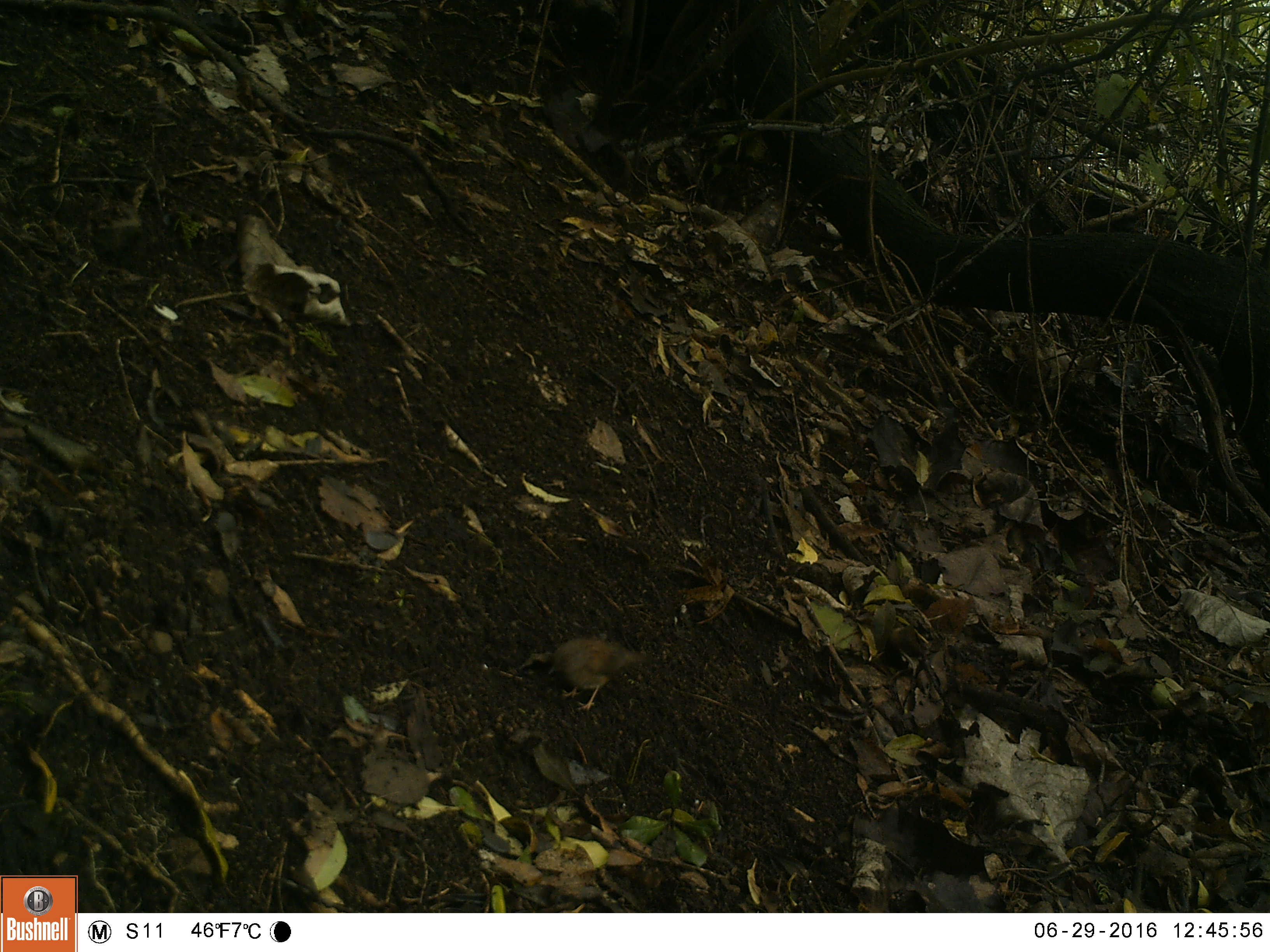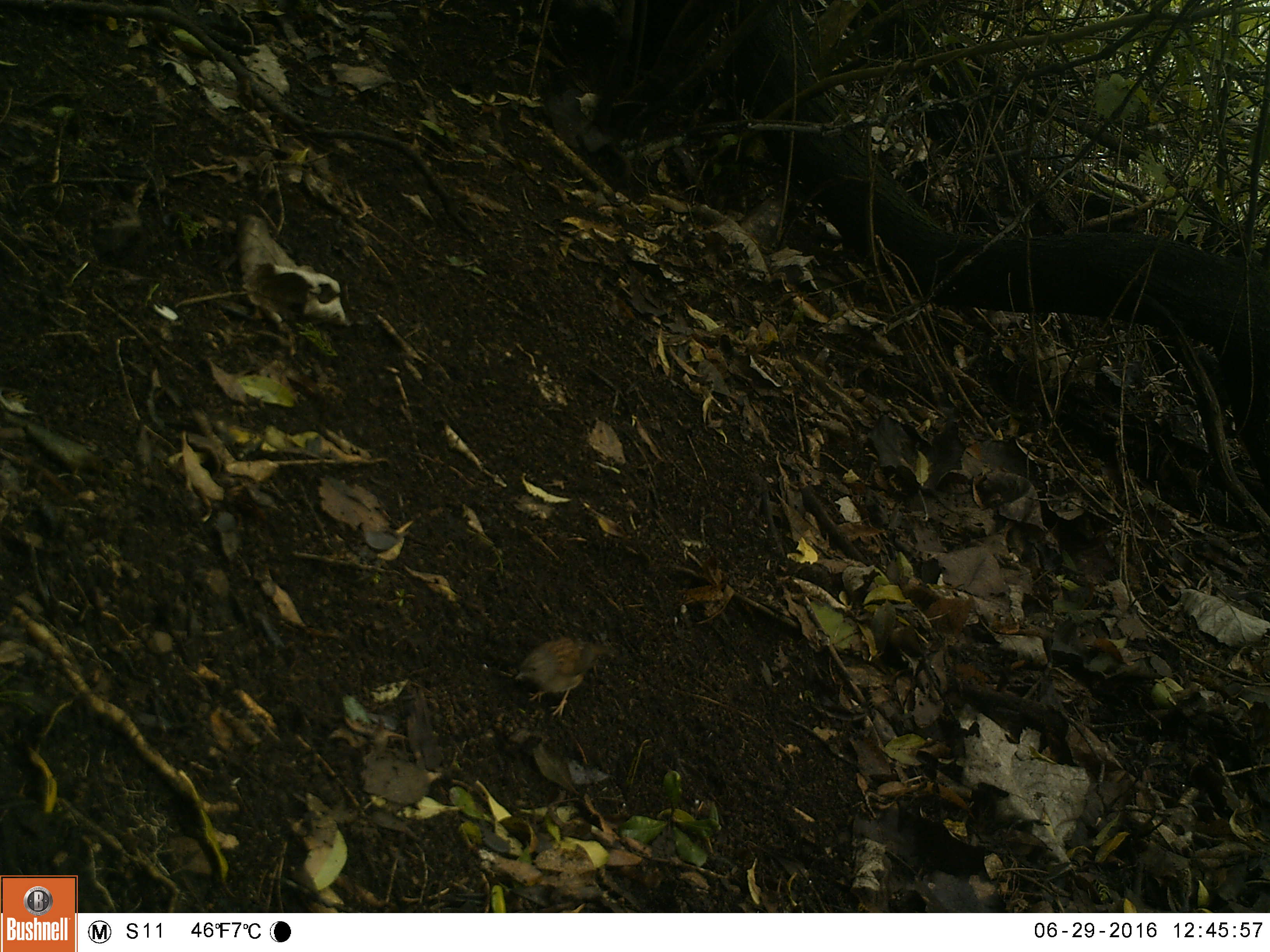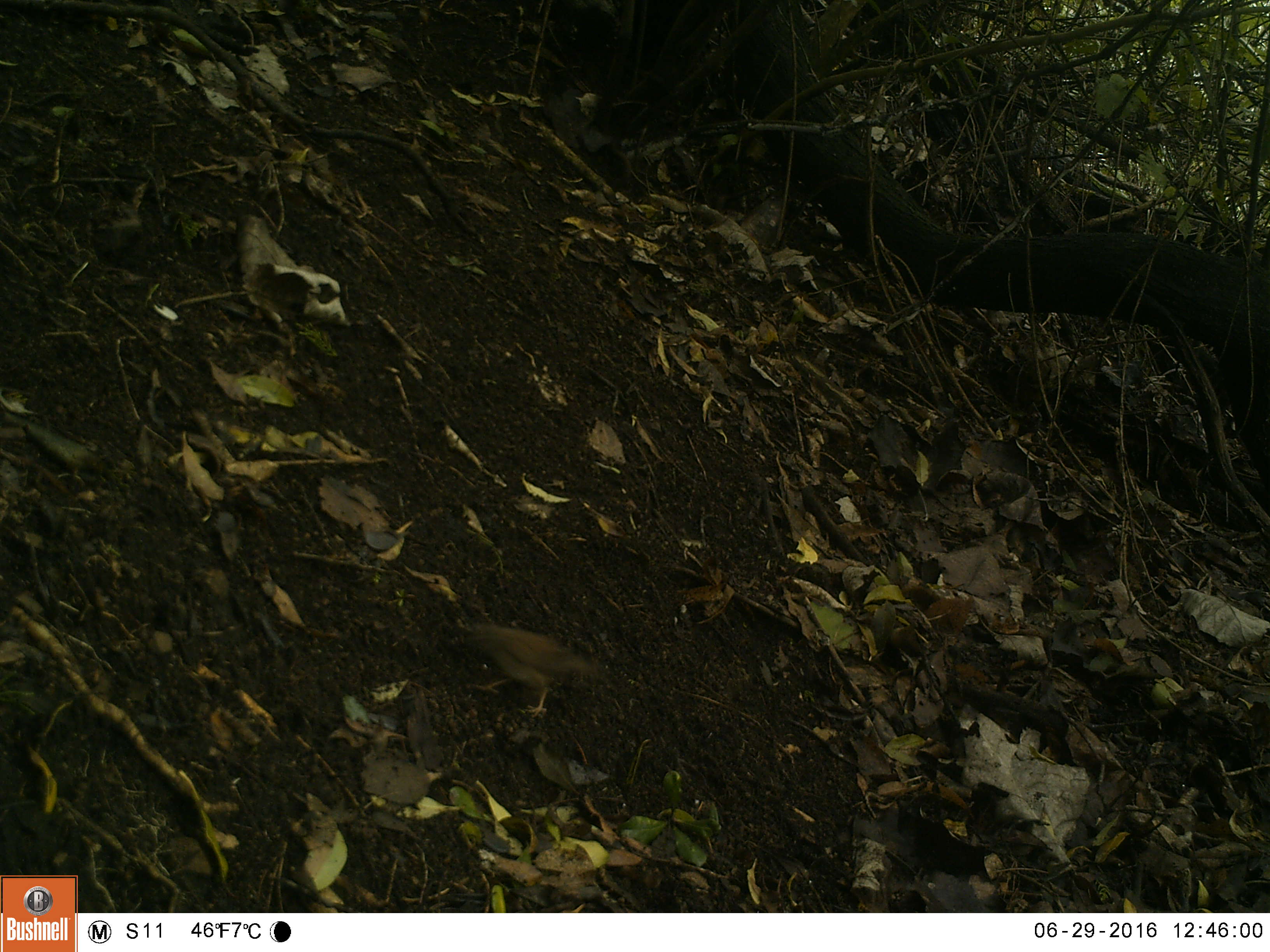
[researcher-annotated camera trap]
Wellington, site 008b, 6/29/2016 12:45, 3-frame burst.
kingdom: Animalia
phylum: Chordata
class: Aves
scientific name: Aves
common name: bird